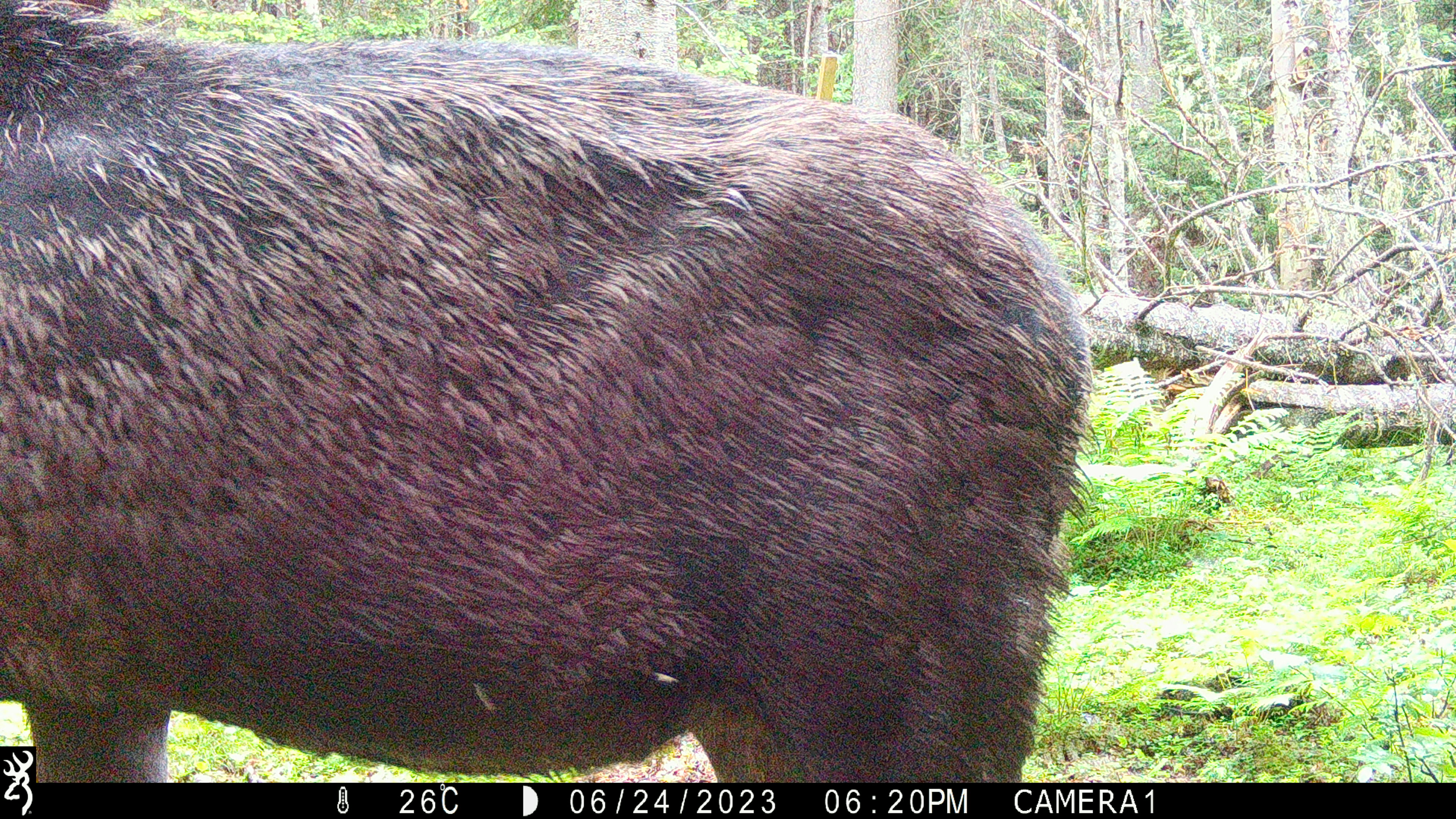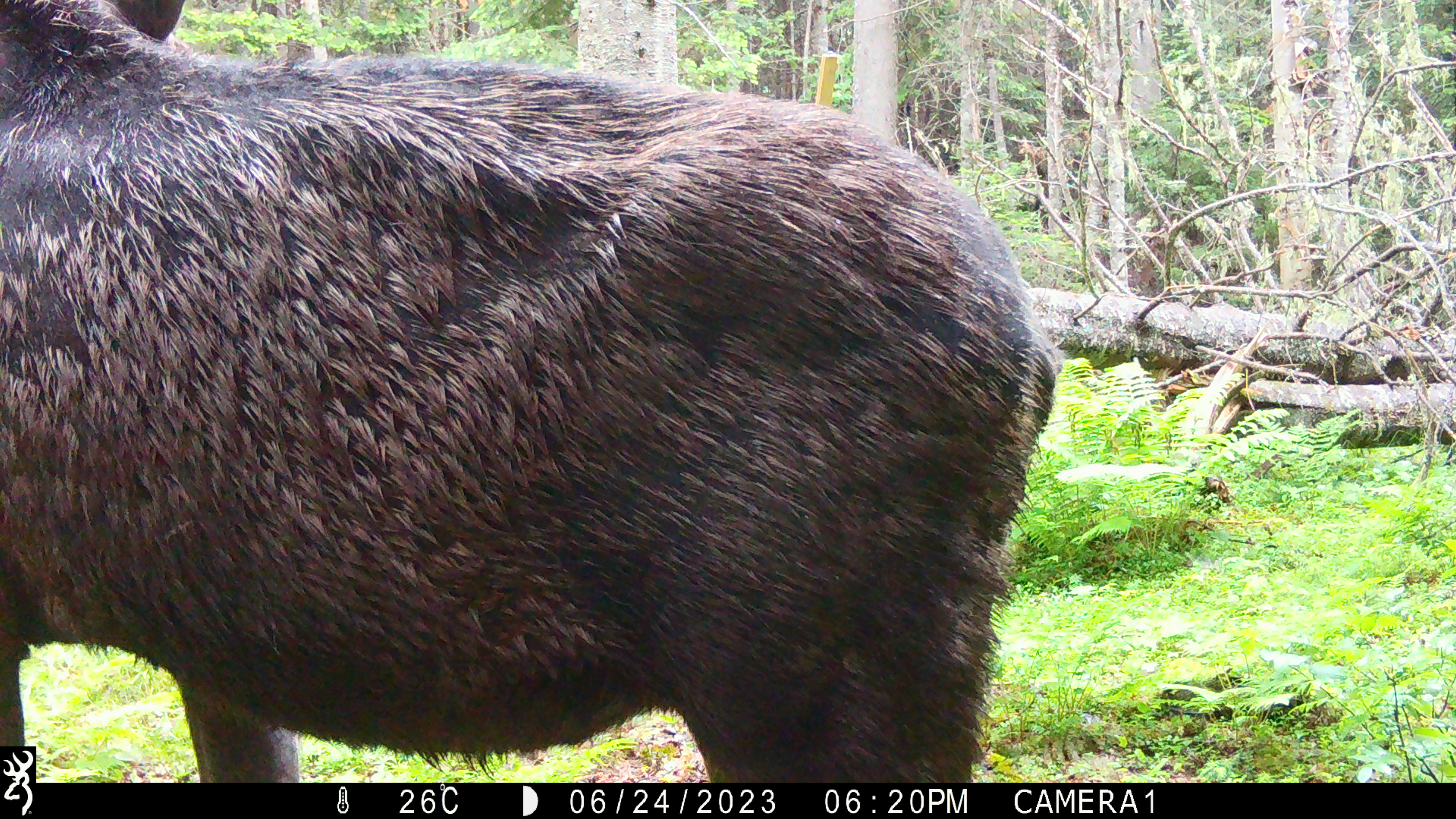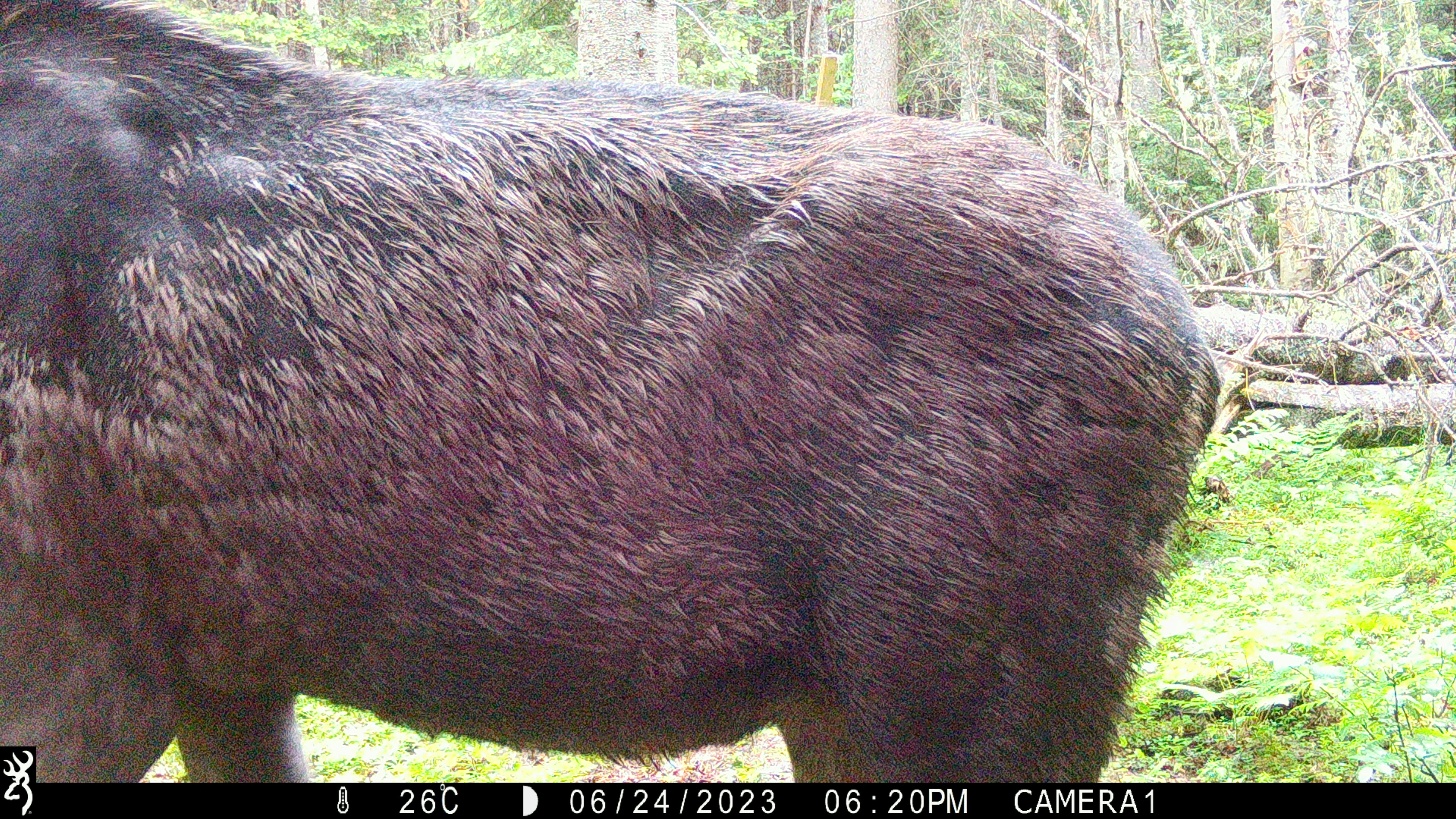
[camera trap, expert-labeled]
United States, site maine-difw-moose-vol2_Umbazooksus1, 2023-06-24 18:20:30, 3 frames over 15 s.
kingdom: Animalia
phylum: Chordata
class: Mammalia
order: Artiodactyla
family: Cervidae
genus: Alces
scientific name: Alces alces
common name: moose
Moose (Alces alces).